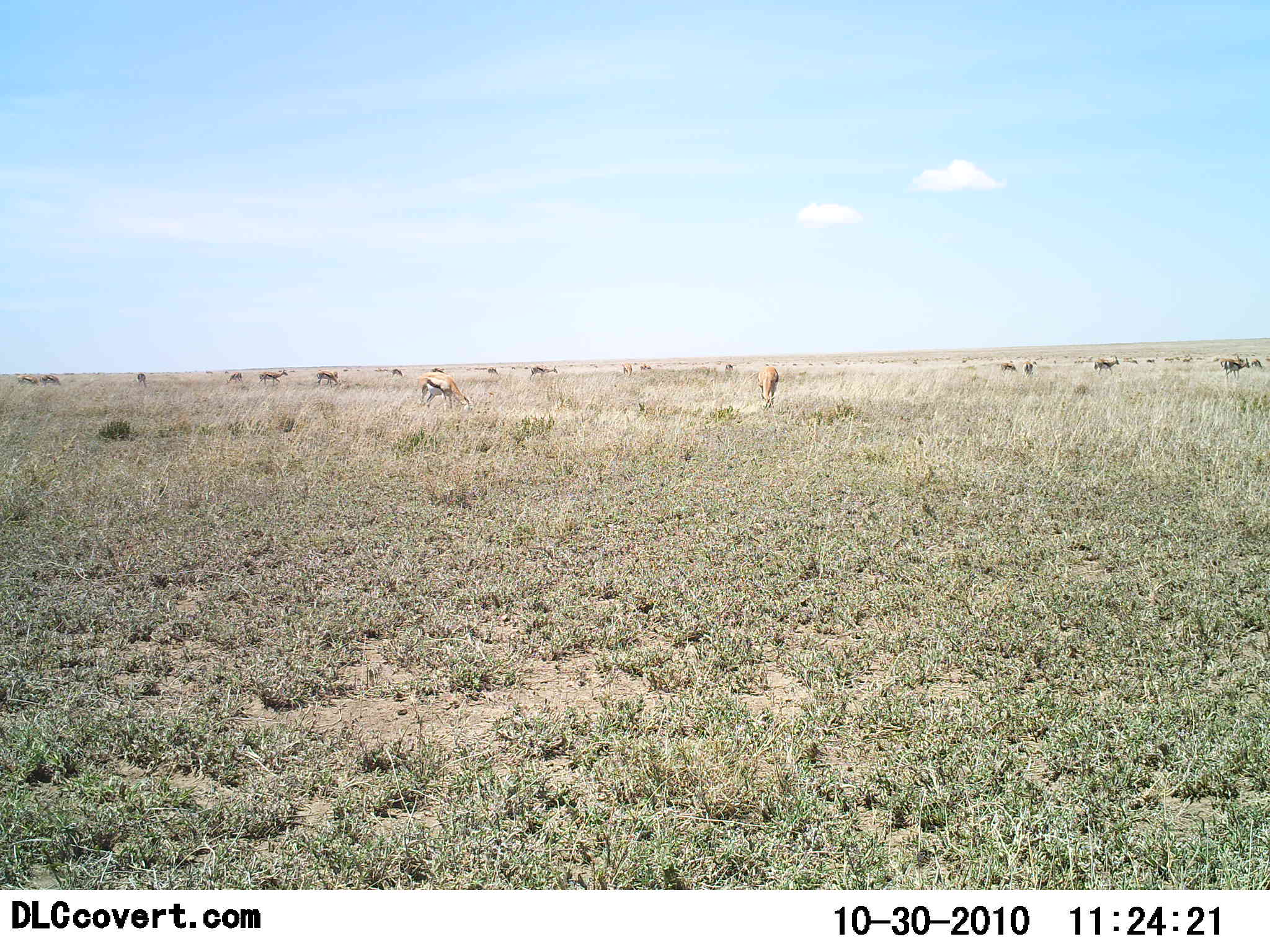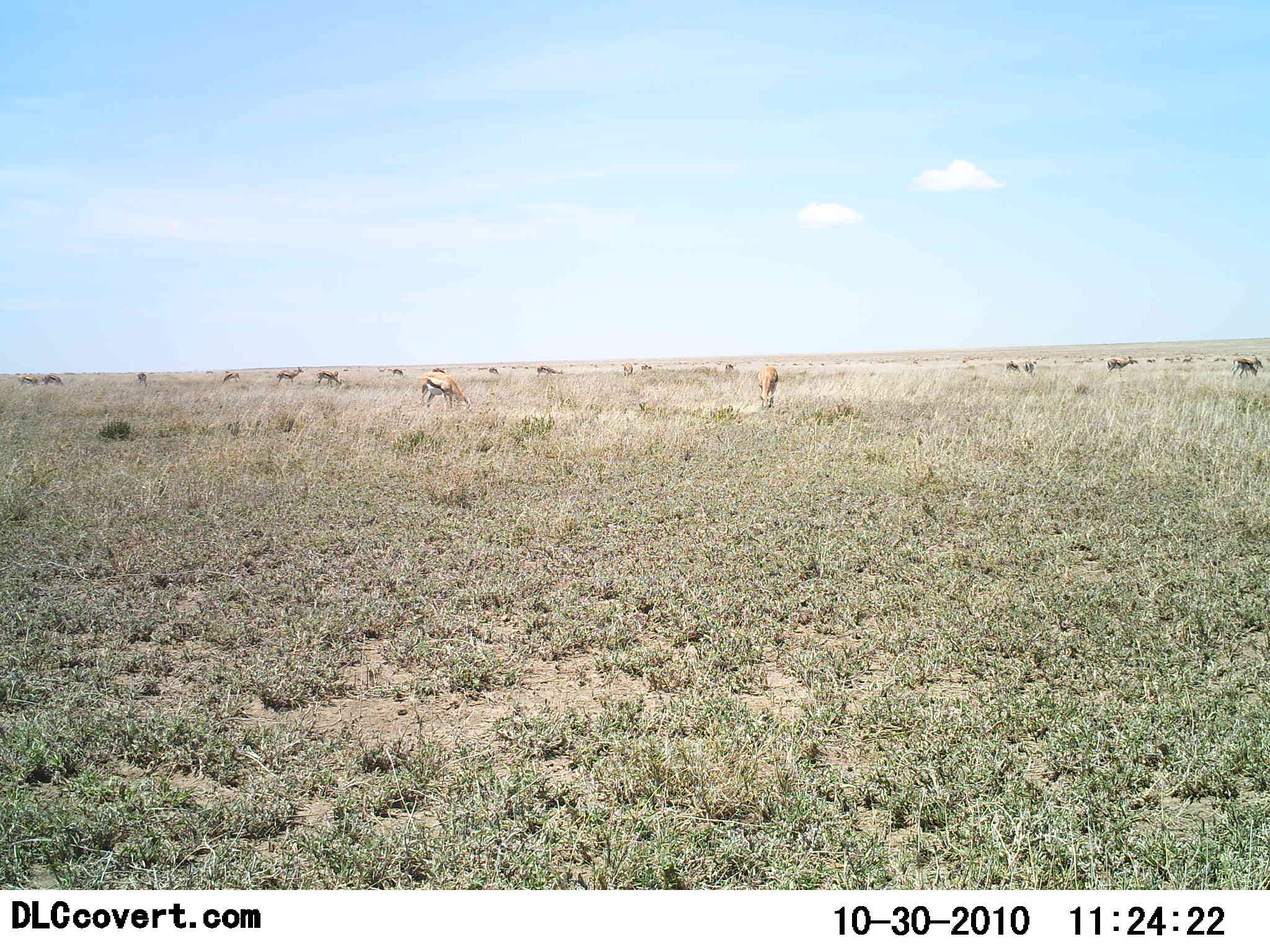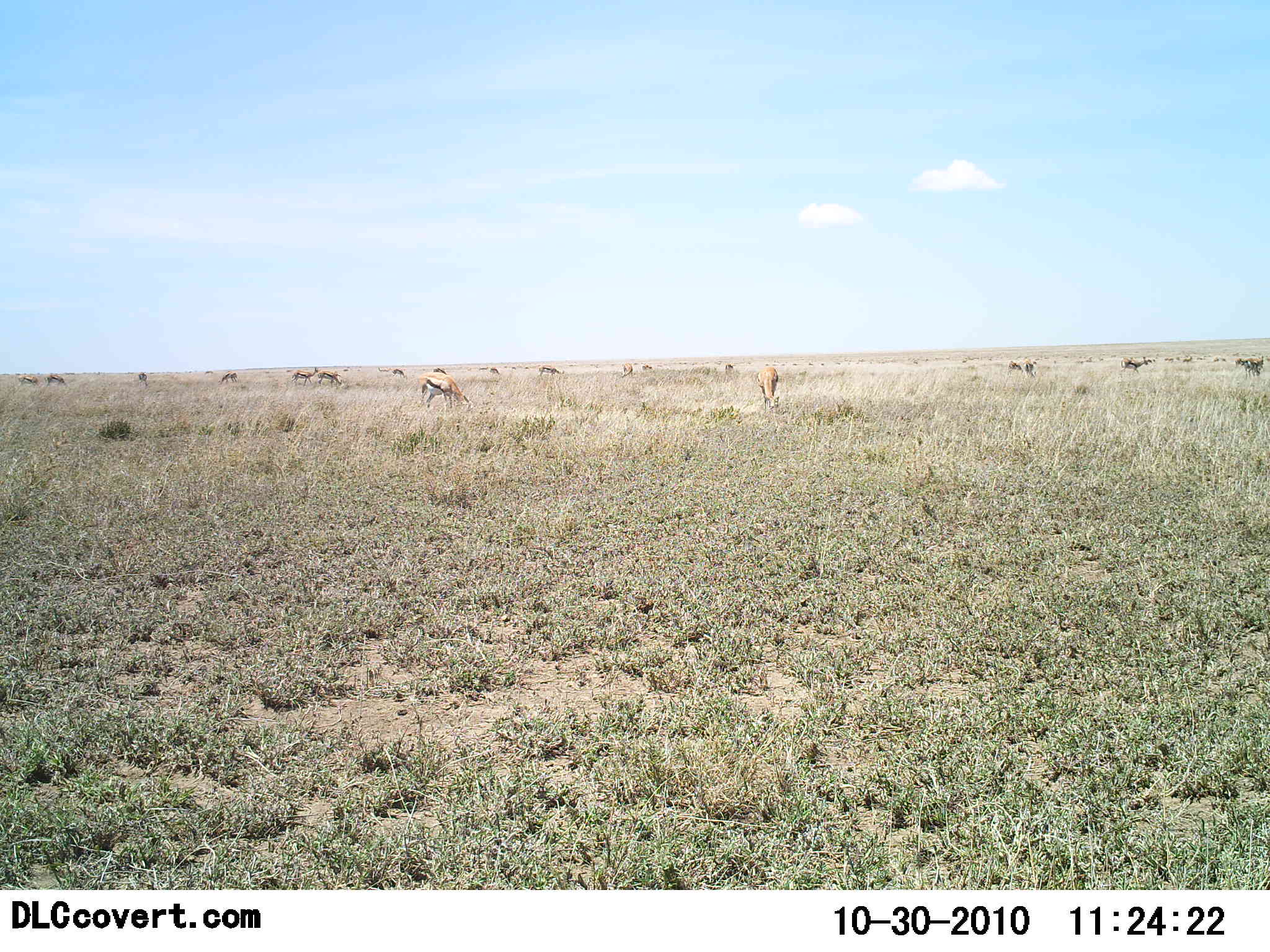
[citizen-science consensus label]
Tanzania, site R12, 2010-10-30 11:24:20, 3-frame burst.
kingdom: Animalia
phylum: Chordata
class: Mammalia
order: Artiodactyla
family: Bovidae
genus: Eudorcas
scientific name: Eudorcas thomsonii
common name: thomson's gazelle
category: gazellethomsons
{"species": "gazellethomsons (thomson's gazelle) (Eudorcas thomsonii)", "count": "11-50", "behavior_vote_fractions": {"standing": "47%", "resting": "7%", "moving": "67%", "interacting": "0%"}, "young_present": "0%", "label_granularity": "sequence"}